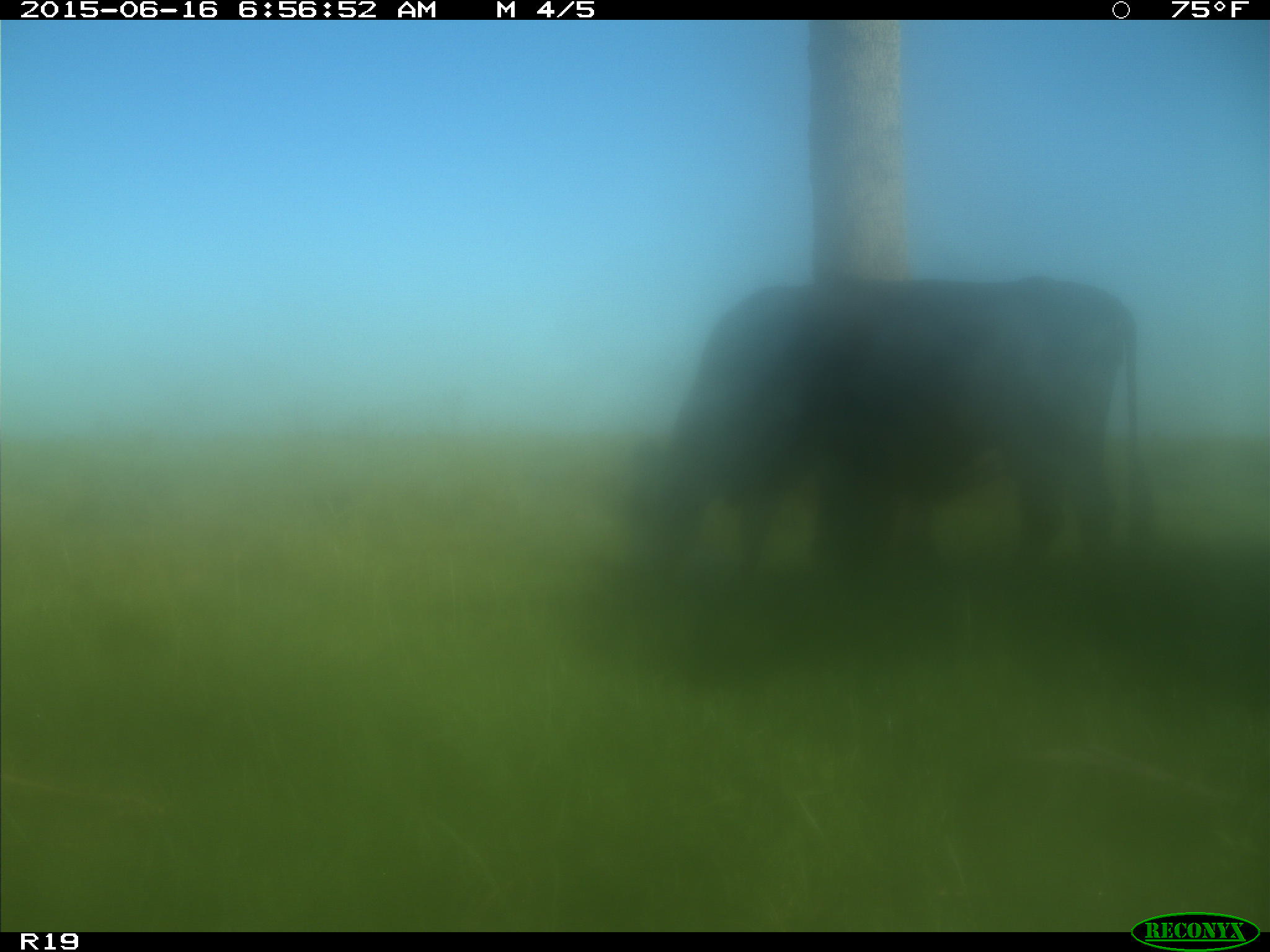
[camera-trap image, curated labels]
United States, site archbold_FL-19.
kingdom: Animalia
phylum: Chordata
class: Mammalia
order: Artiodactyla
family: Bovidae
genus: Bos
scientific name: Bos taurus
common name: domestic cow